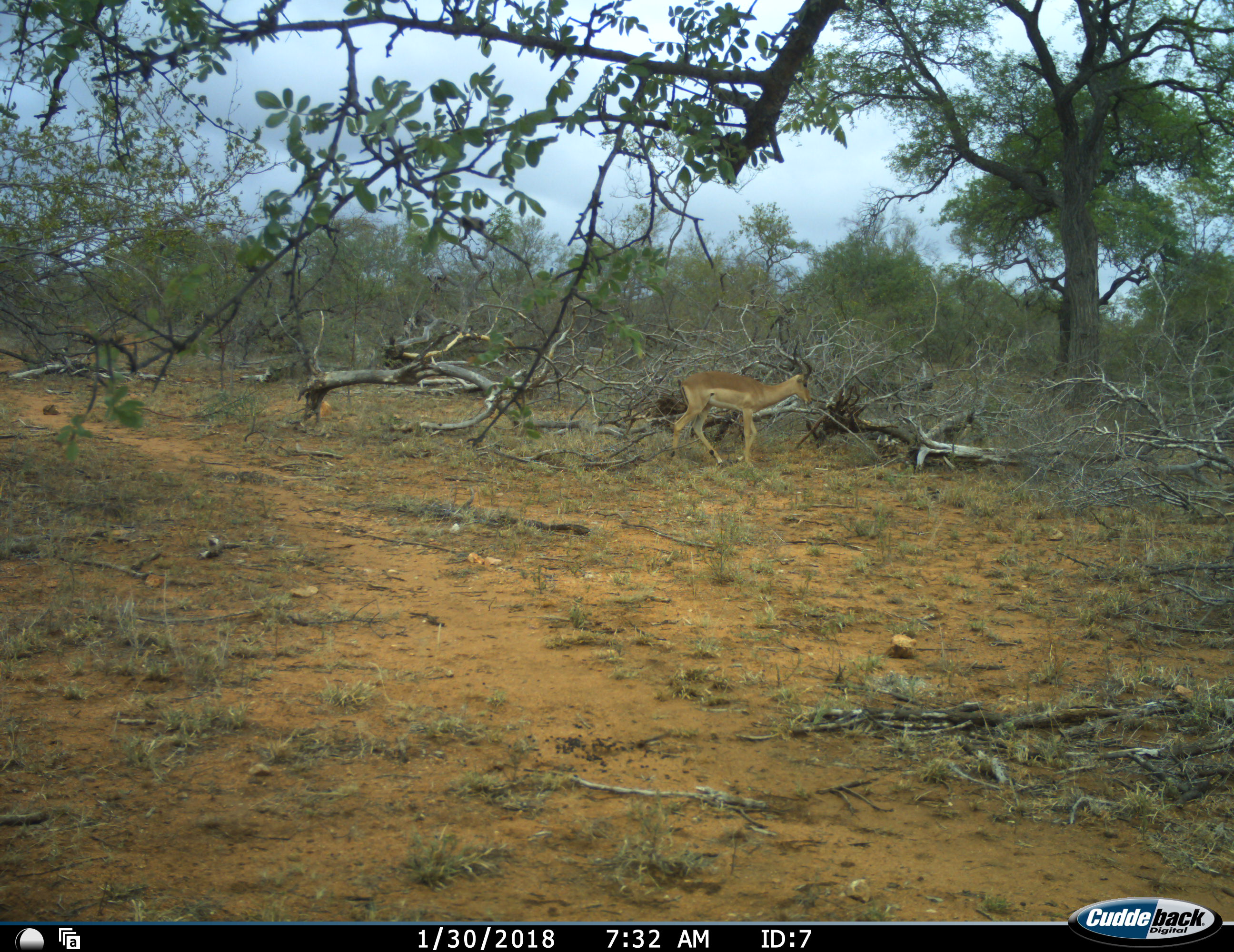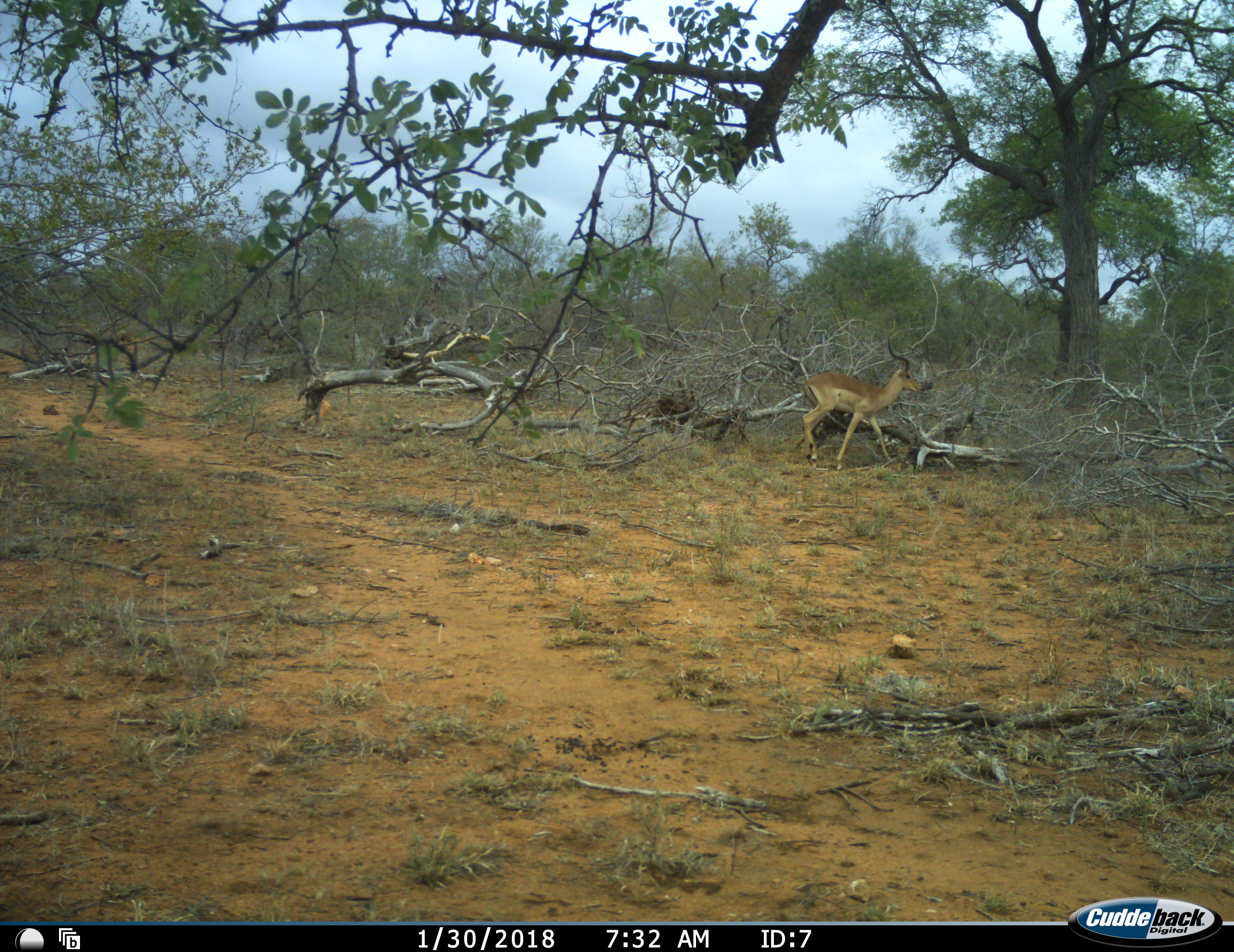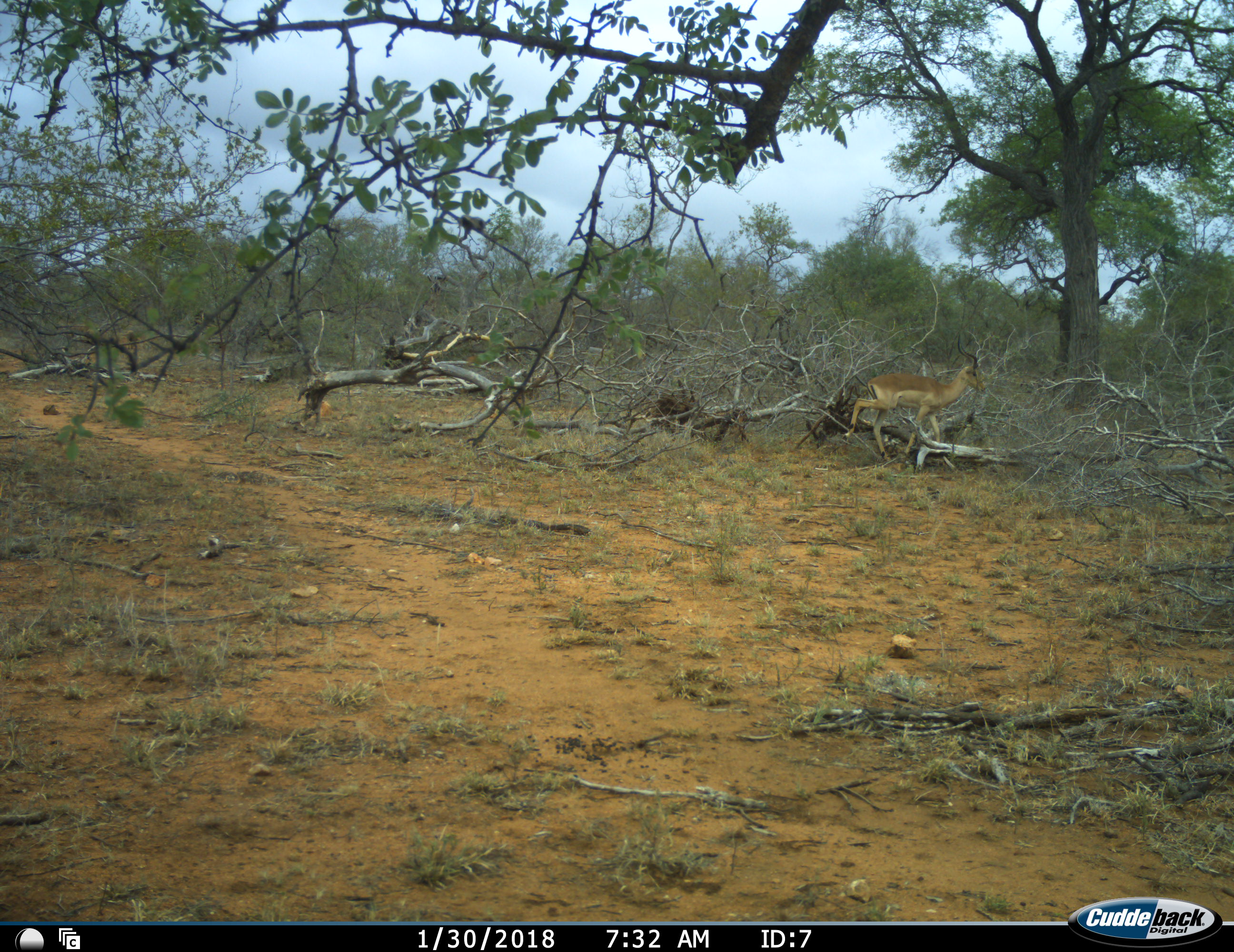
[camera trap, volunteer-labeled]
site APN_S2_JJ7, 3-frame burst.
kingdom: Animalia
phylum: Chordata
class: Mammalia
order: Artiodactyla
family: Bovidae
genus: Aepyceros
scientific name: Aepyceros melampus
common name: impala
Impala (Aepyceros melampus), count 1. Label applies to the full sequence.